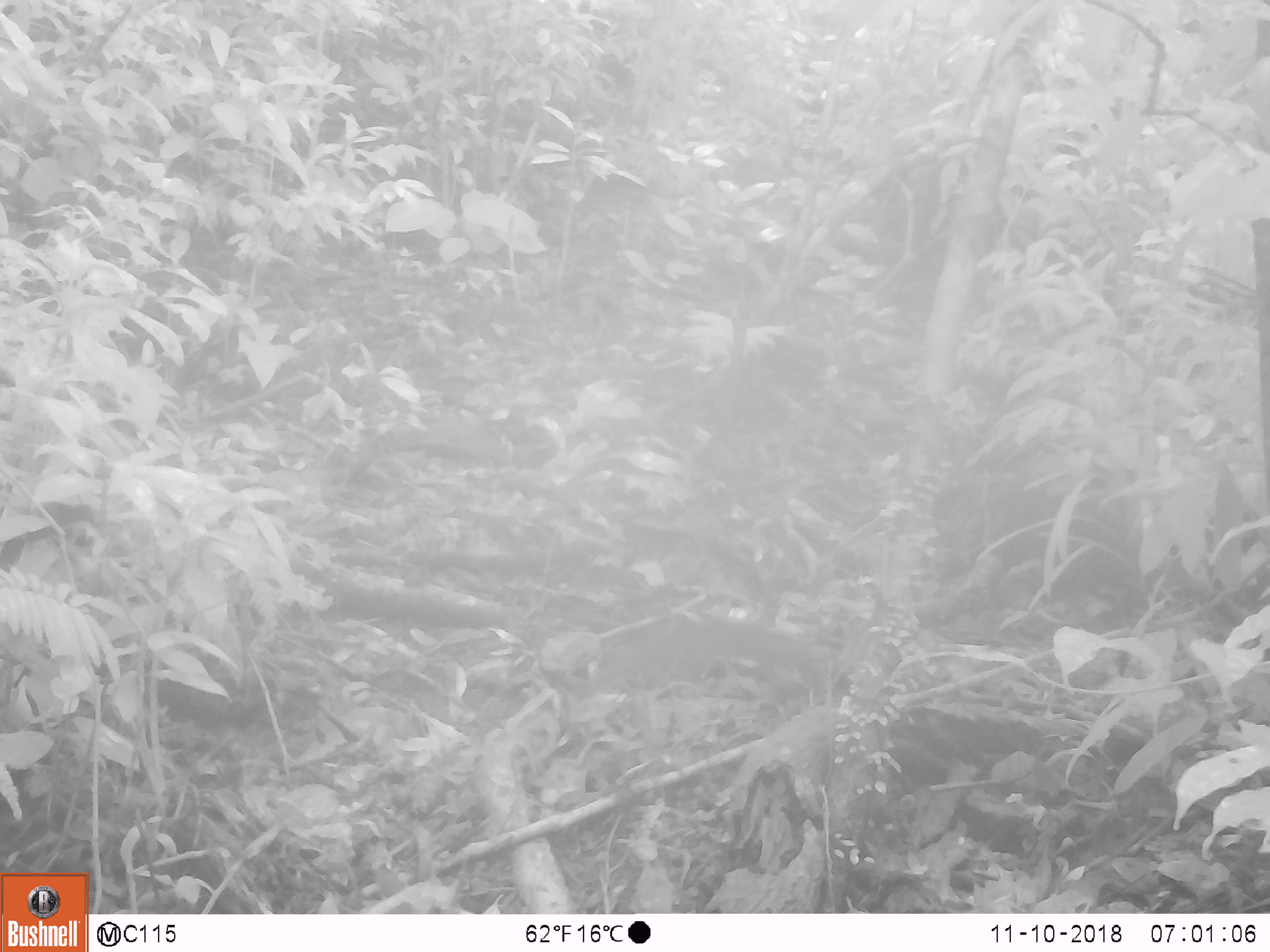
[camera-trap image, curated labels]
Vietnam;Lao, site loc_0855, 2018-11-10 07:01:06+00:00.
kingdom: Animalia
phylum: Chordata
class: Mammalia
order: Rodentia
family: Sciuridae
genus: Dremomys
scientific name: Dremomys rufigenis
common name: red-cheeked squirrel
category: red cheeked squirrel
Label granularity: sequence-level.